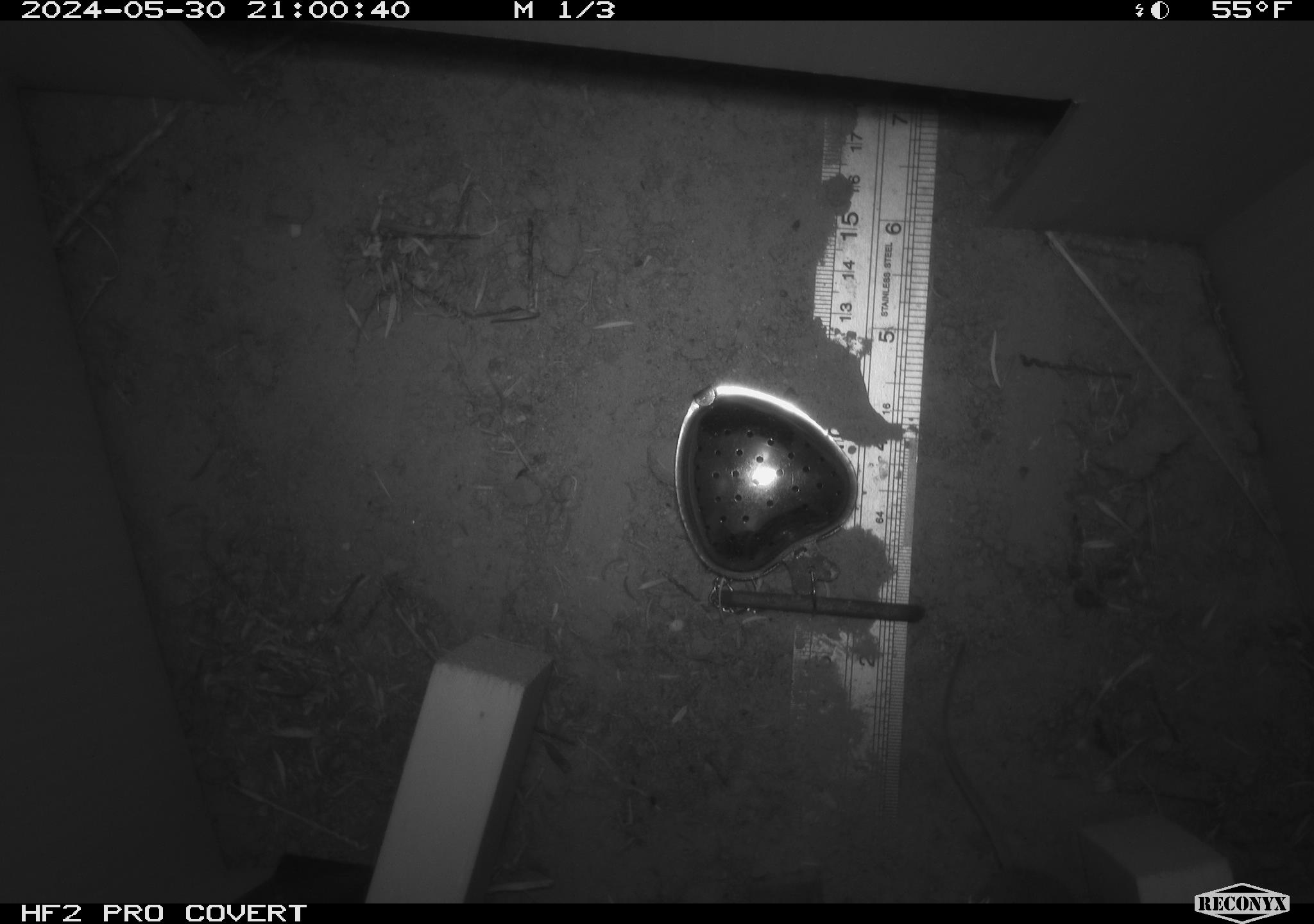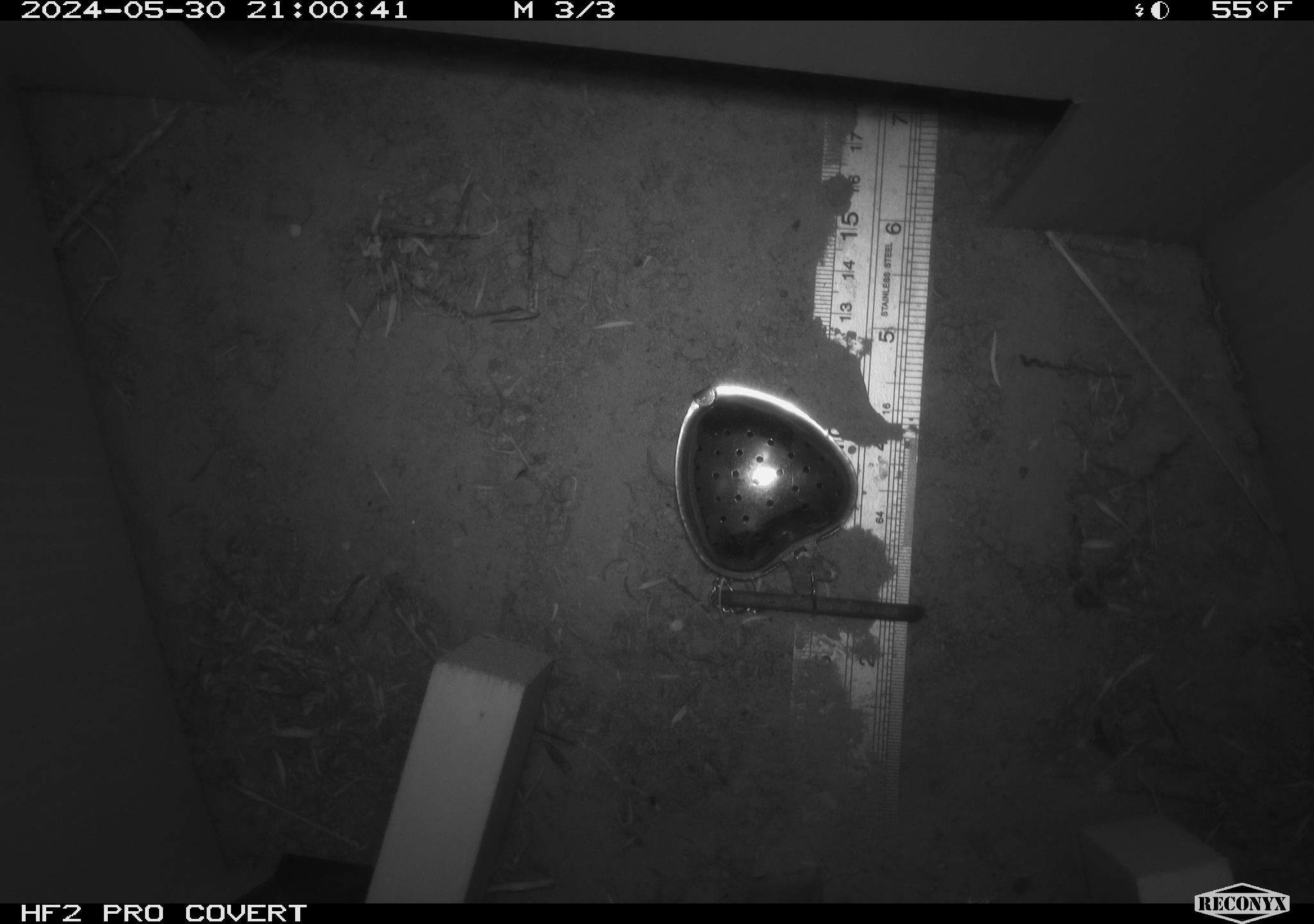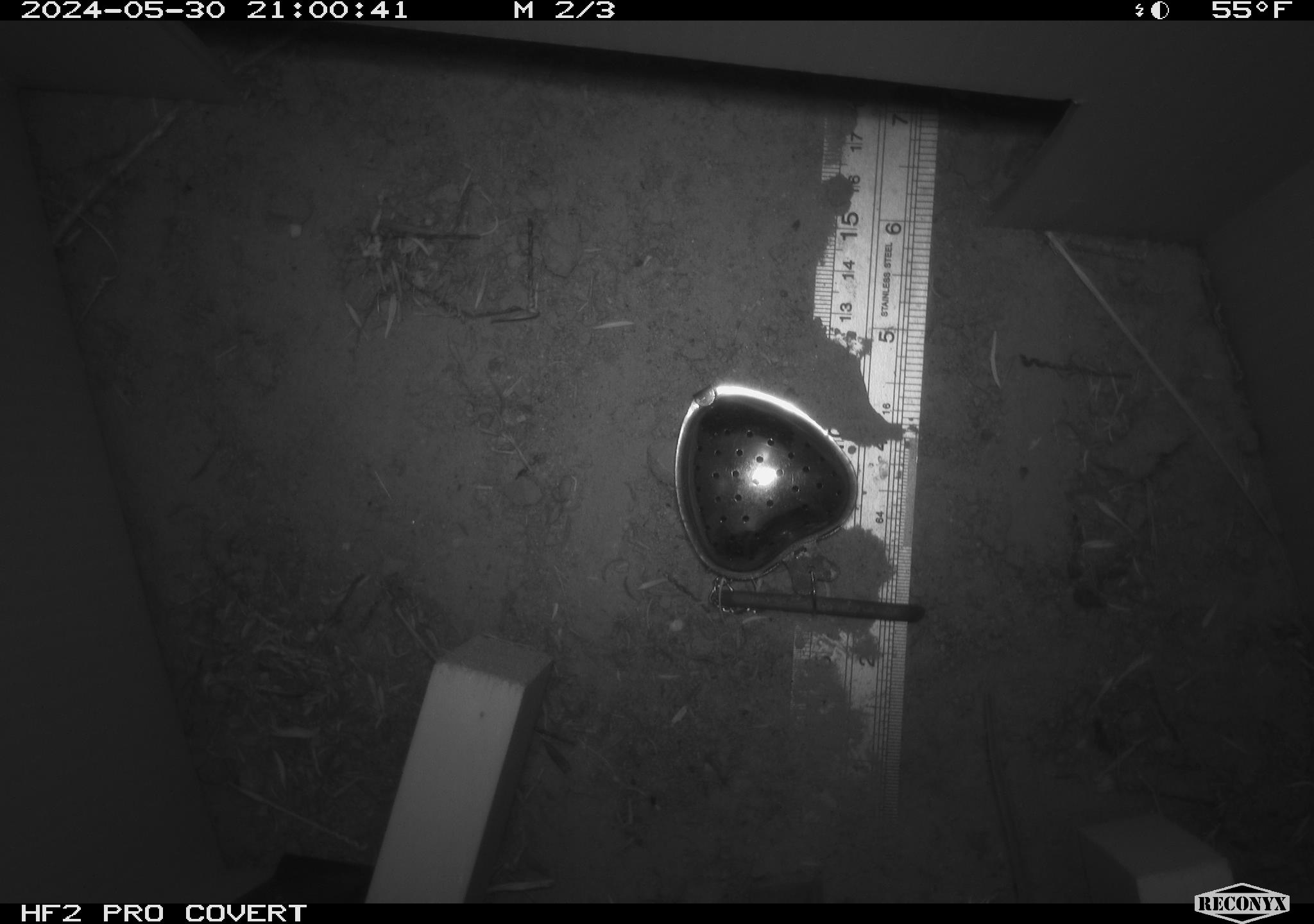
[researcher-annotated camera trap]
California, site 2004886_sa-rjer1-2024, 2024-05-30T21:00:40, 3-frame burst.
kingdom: Animalia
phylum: Chordata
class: Mammalia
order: Rodentia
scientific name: Rodentia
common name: mouse species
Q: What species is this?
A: Mouse species (Rodentia).